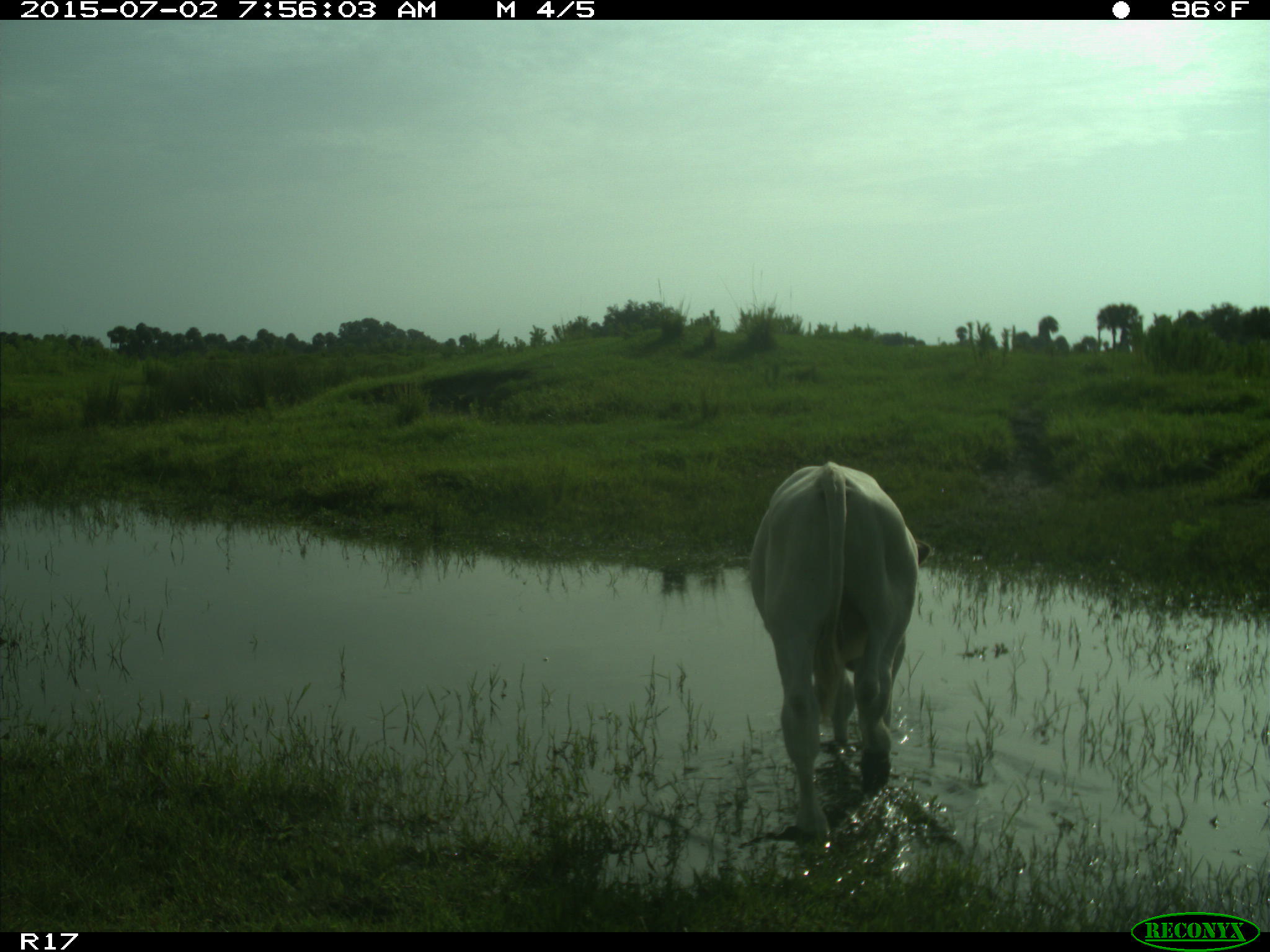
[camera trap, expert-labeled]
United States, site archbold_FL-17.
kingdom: Animalia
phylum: Chordata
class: Mammalia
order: Artiodactyla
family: Bovidae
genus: Bos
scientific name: Bos taurus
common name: domestic cow